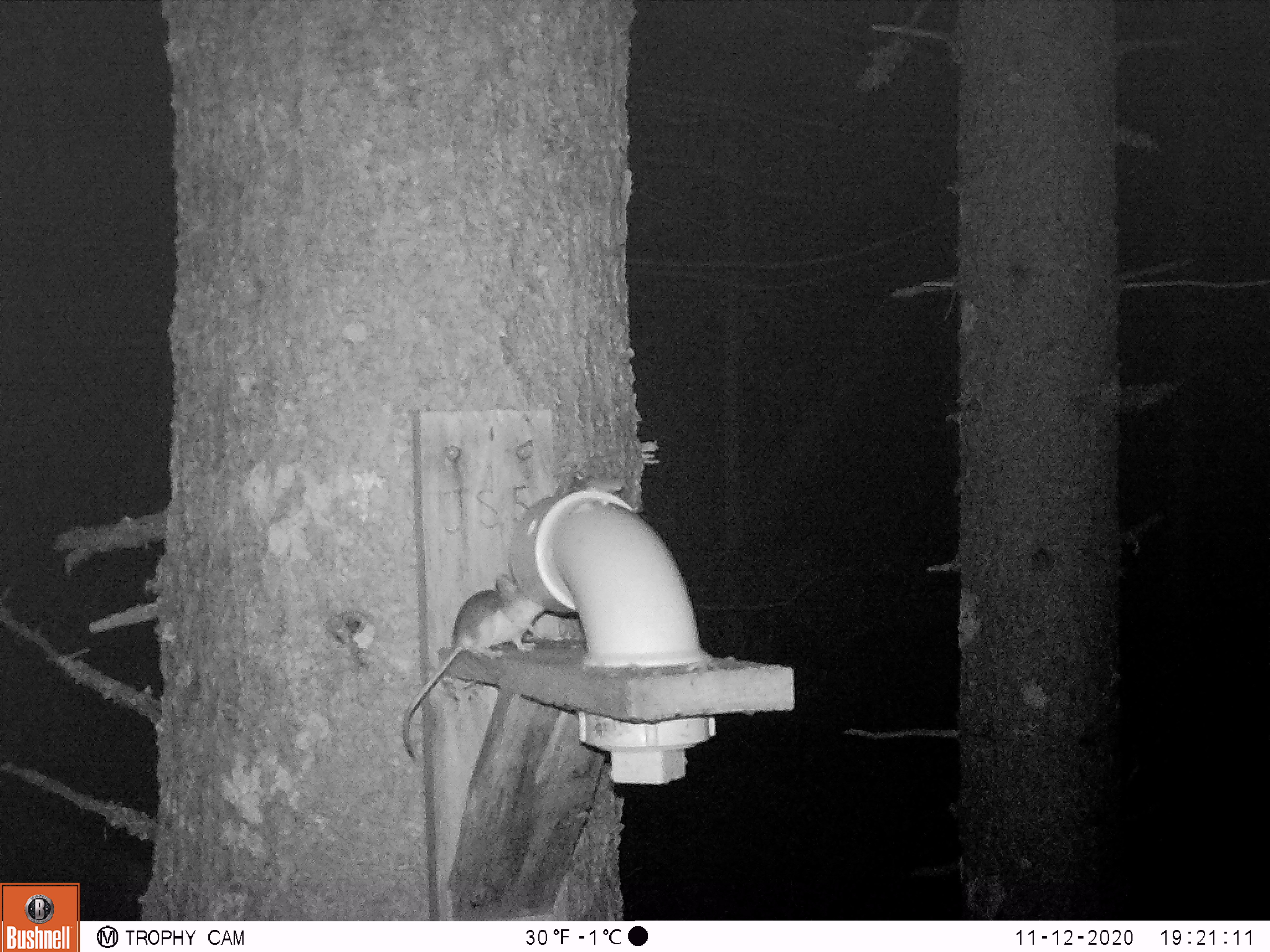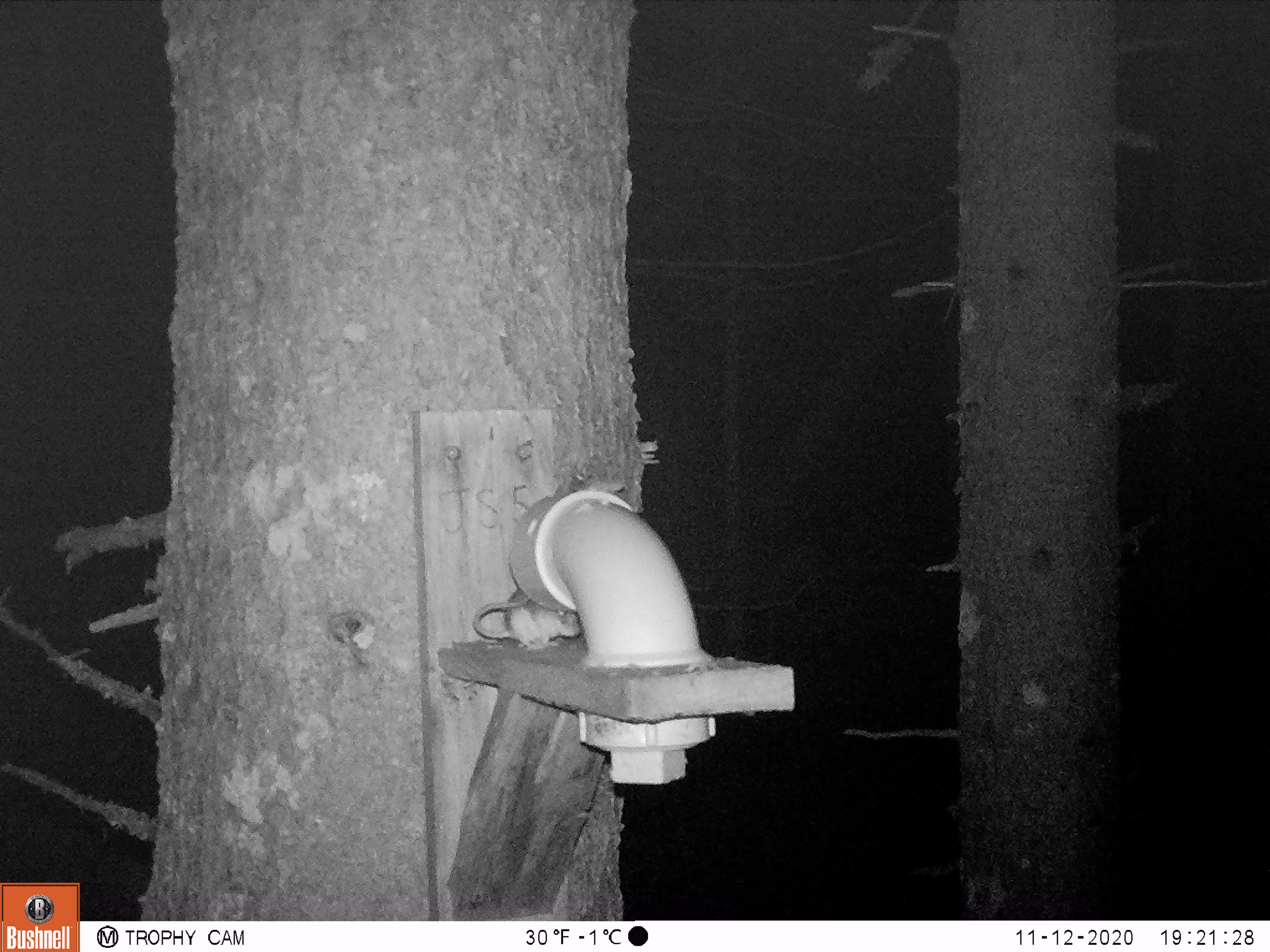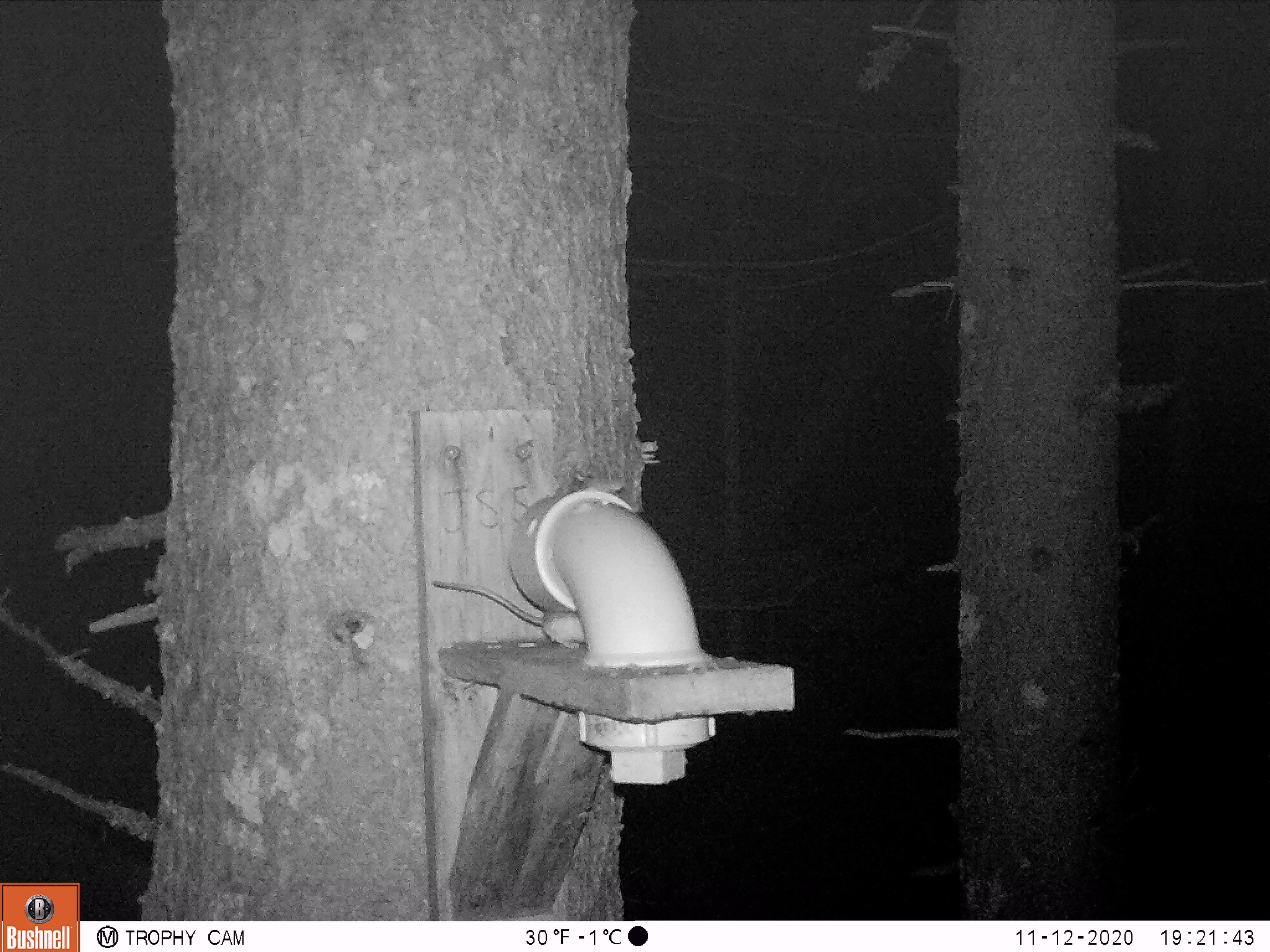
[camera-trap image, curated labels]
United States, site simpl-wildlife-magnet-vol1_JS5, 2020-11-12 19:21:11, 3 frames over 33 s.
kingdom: Animalia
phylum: Chordata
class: Mammalia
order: Rodentia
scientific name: Rodentia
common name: mouse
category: mouse sp.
Mouse sp. (mouse) (Rodentia).